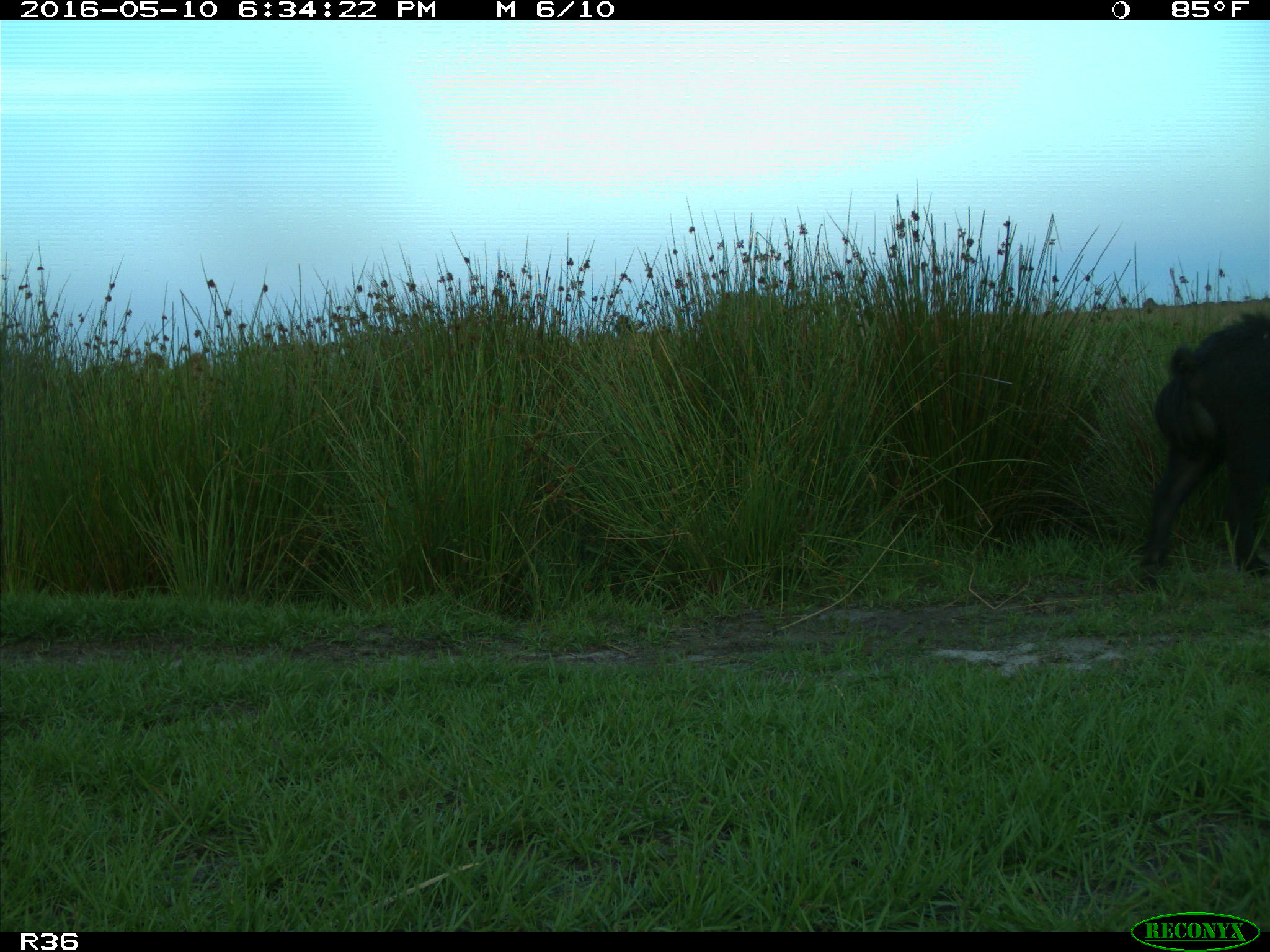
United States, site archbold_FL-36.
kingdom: Animalia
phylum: Chordata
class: Mammalia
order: Artiodactyla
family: Suidae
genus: Sus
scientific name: Sus scrofa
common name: wild boar